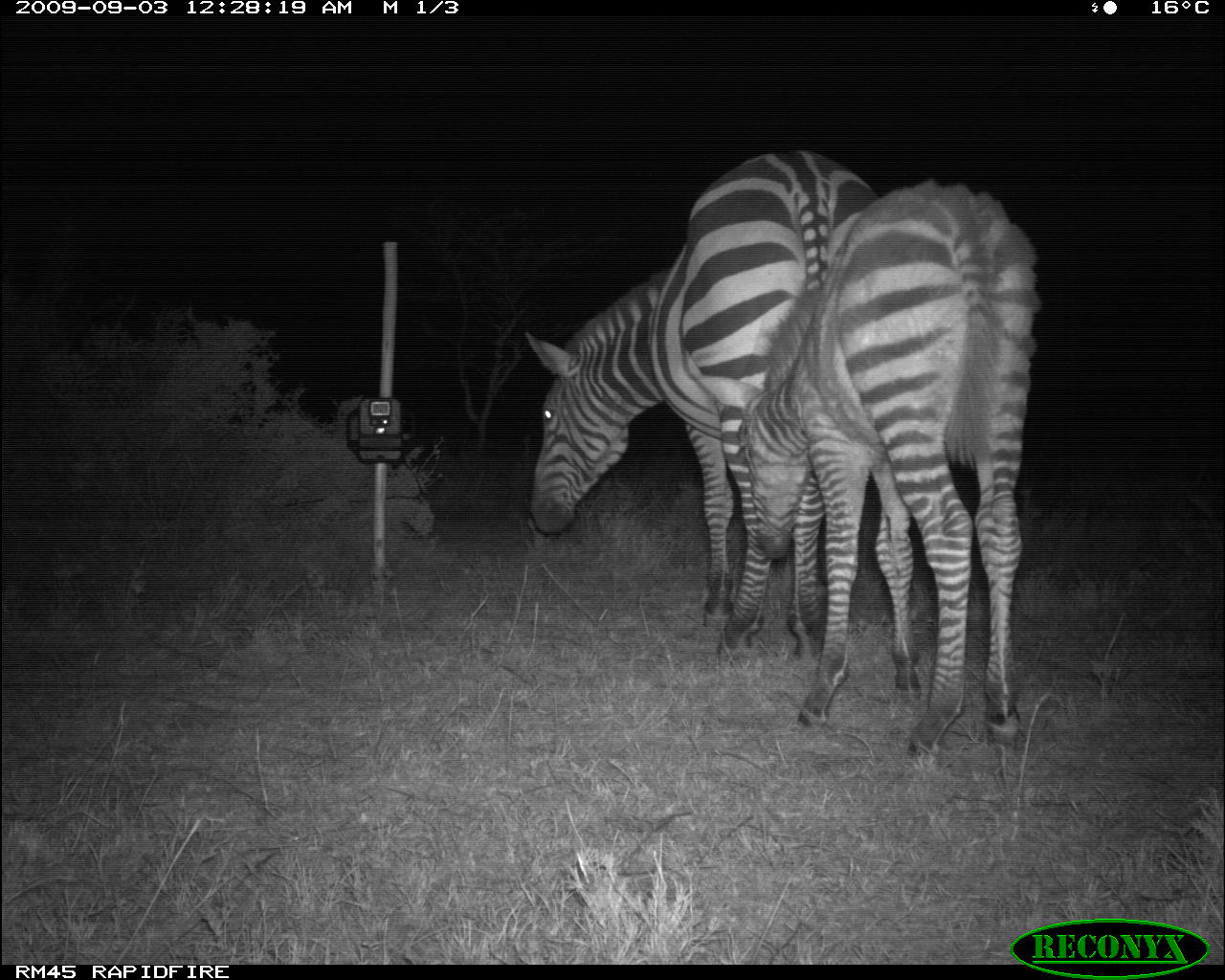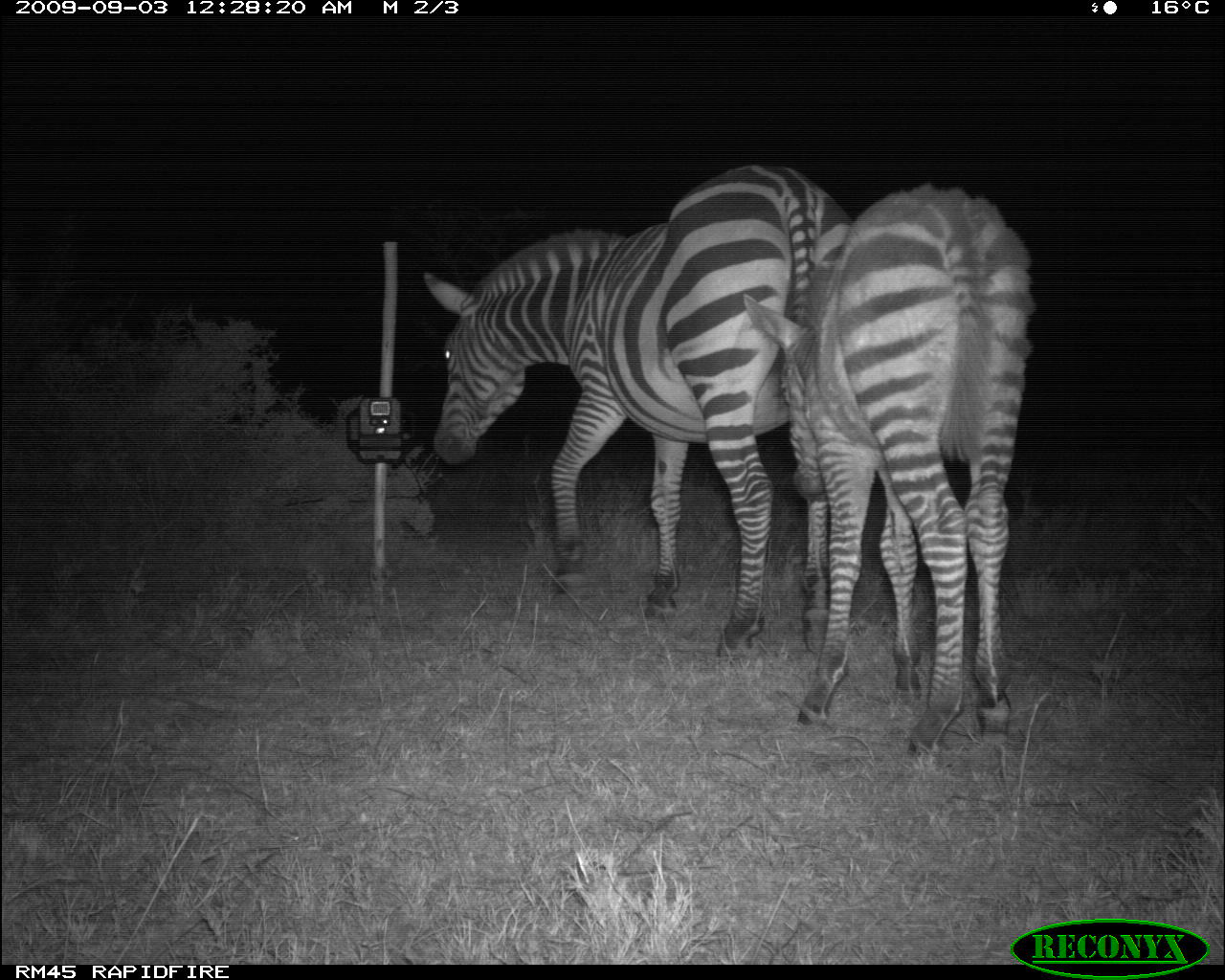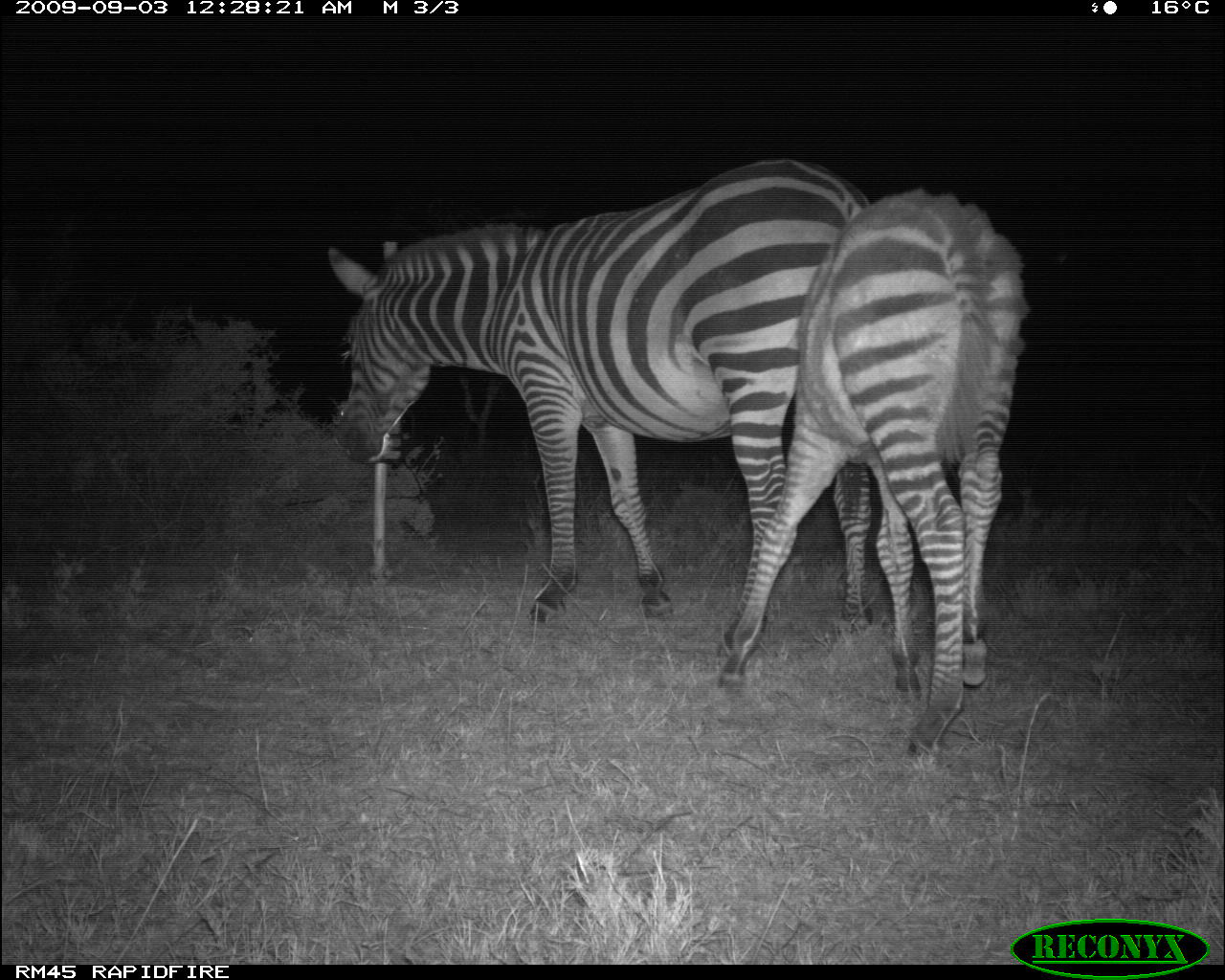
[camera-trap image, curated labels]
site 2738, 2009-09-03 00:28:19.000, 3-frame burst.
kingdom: Animalia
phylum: Chordata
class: Mammalia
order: Perissodactyla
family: Equidae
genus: Equus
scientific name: Equus quagga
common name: plains zebra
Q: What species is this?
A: Equus quagga (plains zebra).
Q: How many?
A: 2.